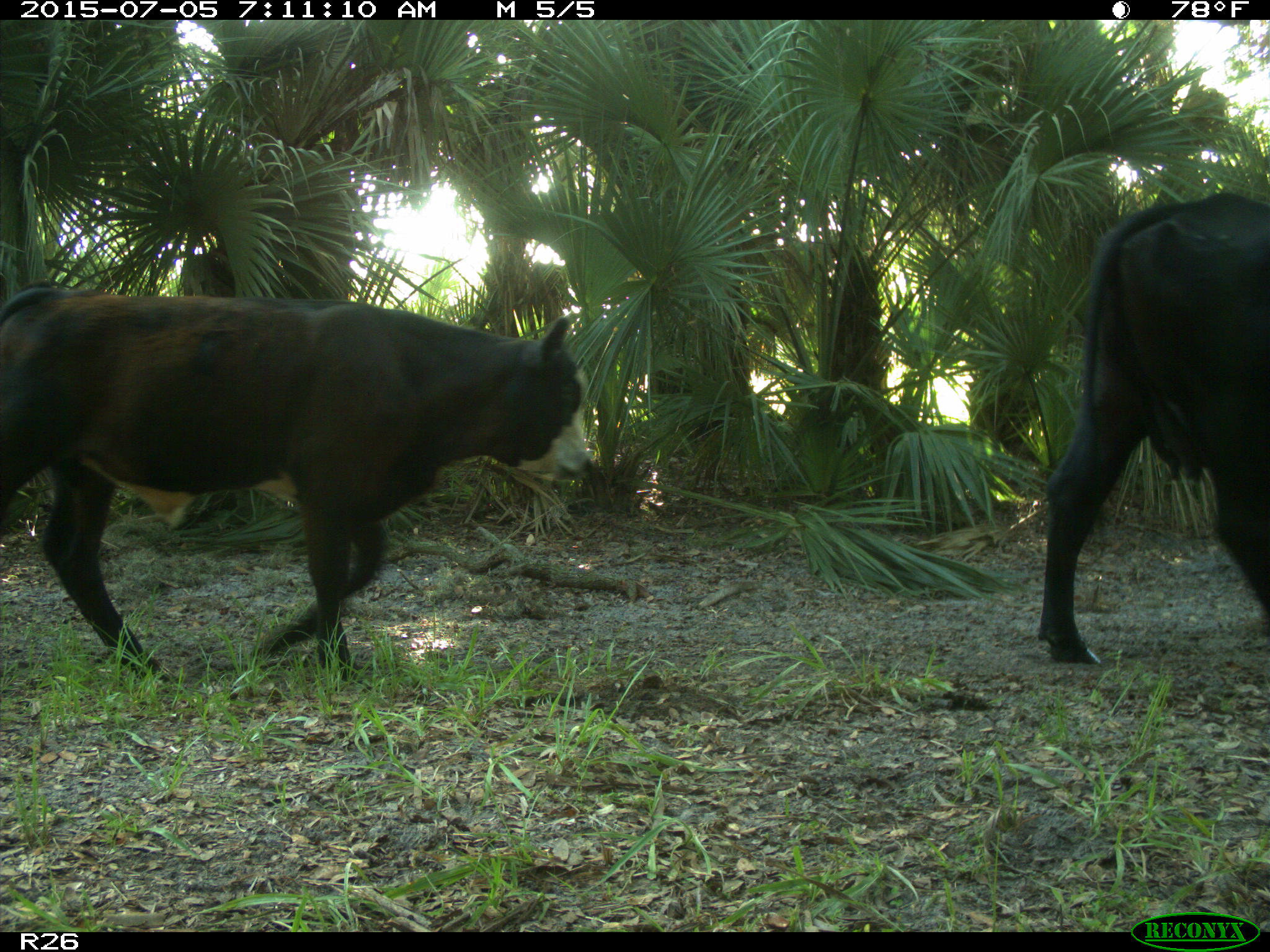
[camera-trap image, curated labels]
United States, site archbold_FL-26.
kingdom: Animalia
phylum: Chordata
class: Mammalia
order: Artiodactyla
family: Bovidae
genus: Bos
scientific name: Bos taurus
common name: domestic cow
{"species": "Bos taurus (domestic cow)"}